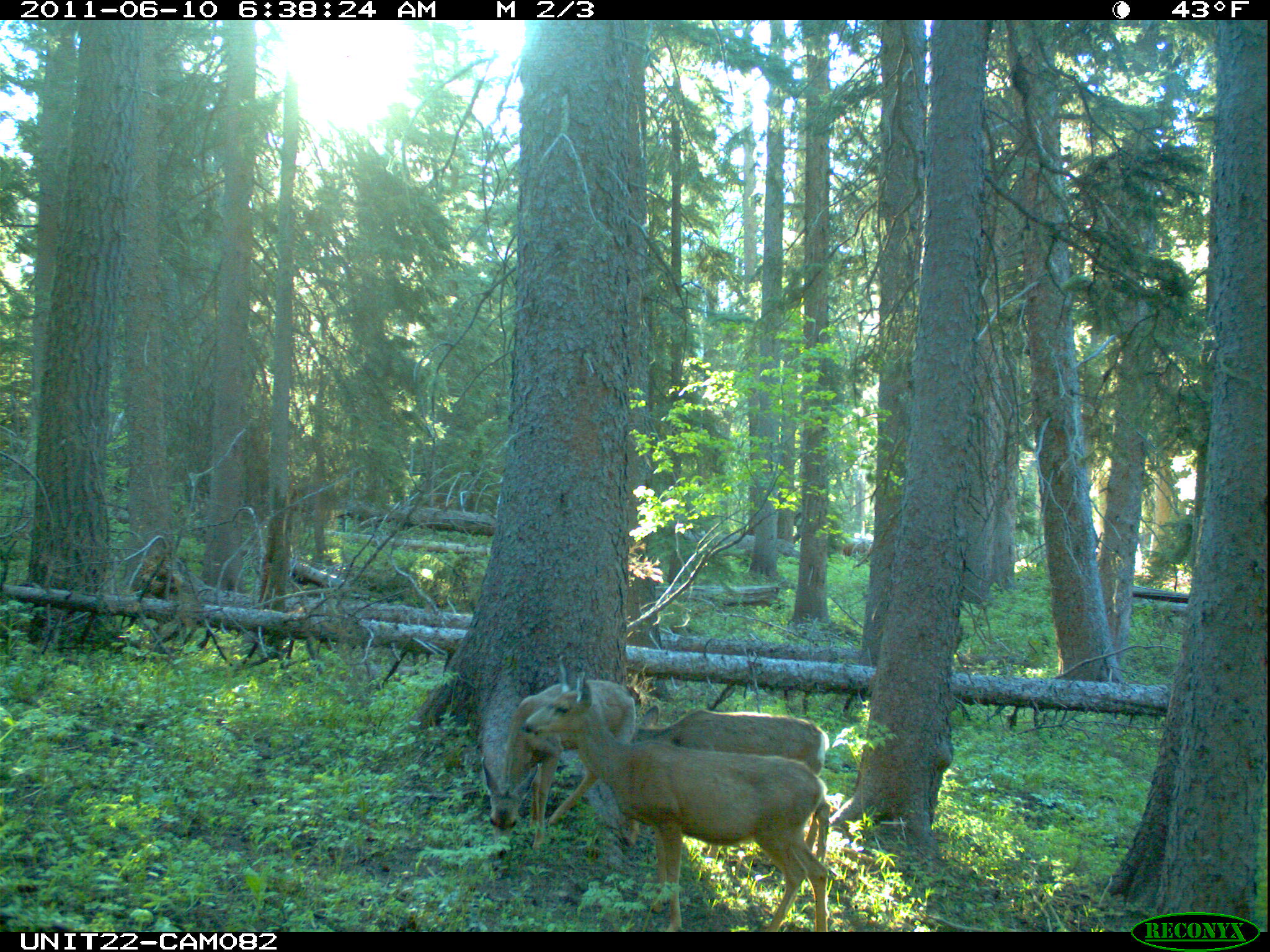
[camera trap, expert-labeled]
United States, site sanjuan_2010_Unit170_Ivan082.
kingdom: Animalia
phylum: Chordata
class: Mammalia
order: Artiodactyla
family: Cervidae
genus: Odocoileus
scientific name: Odocoileus hemionus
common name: mule deer